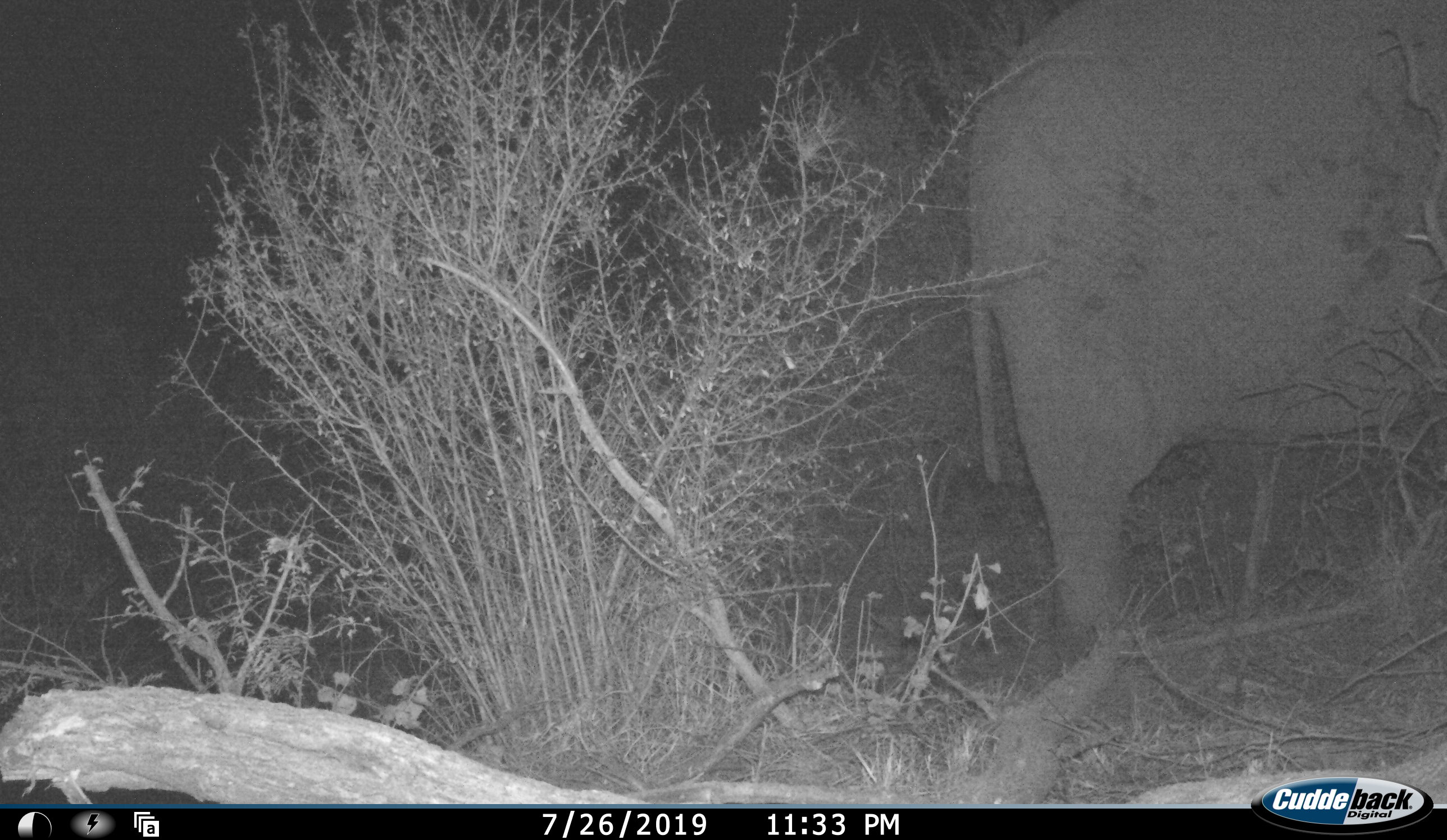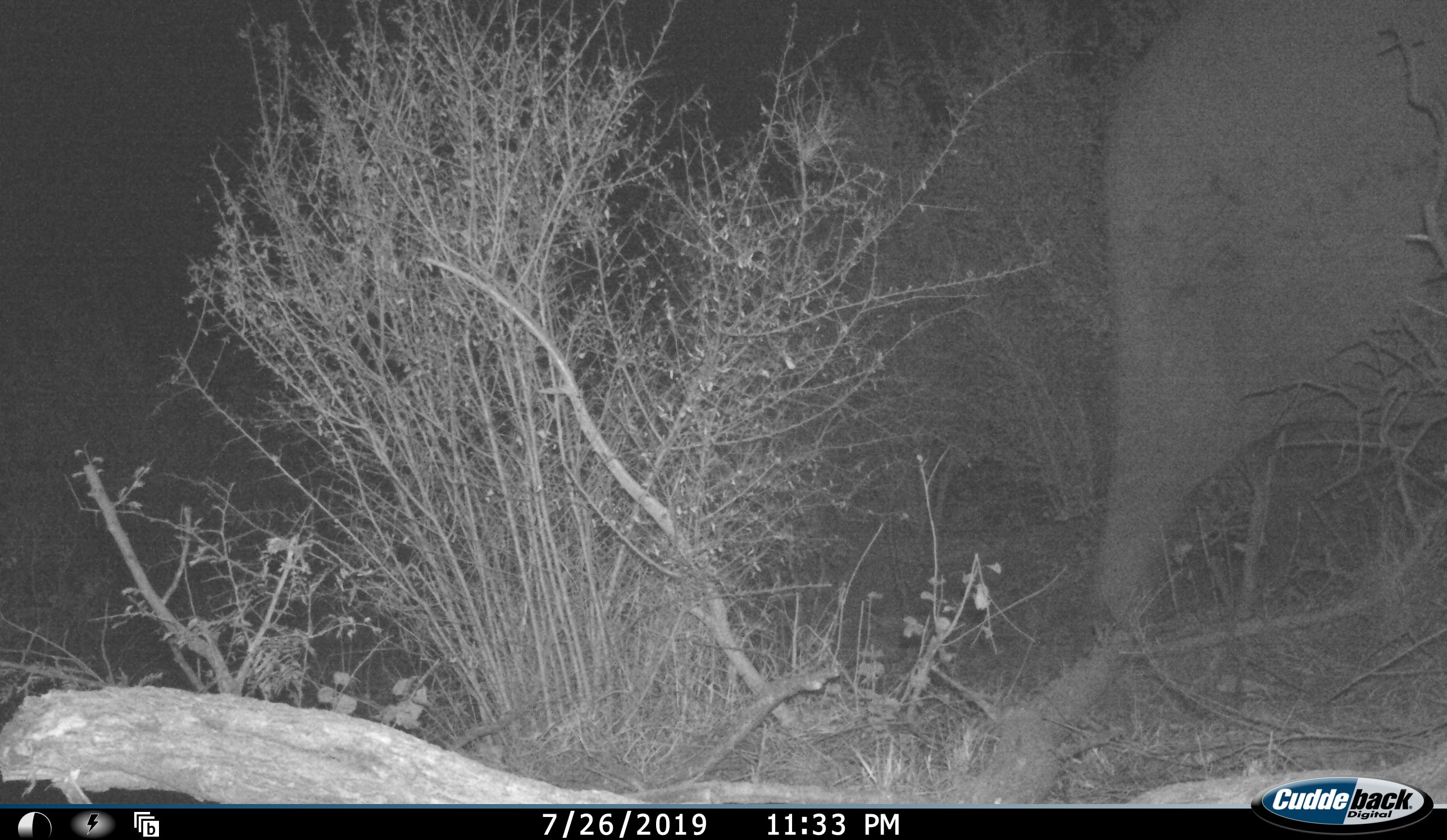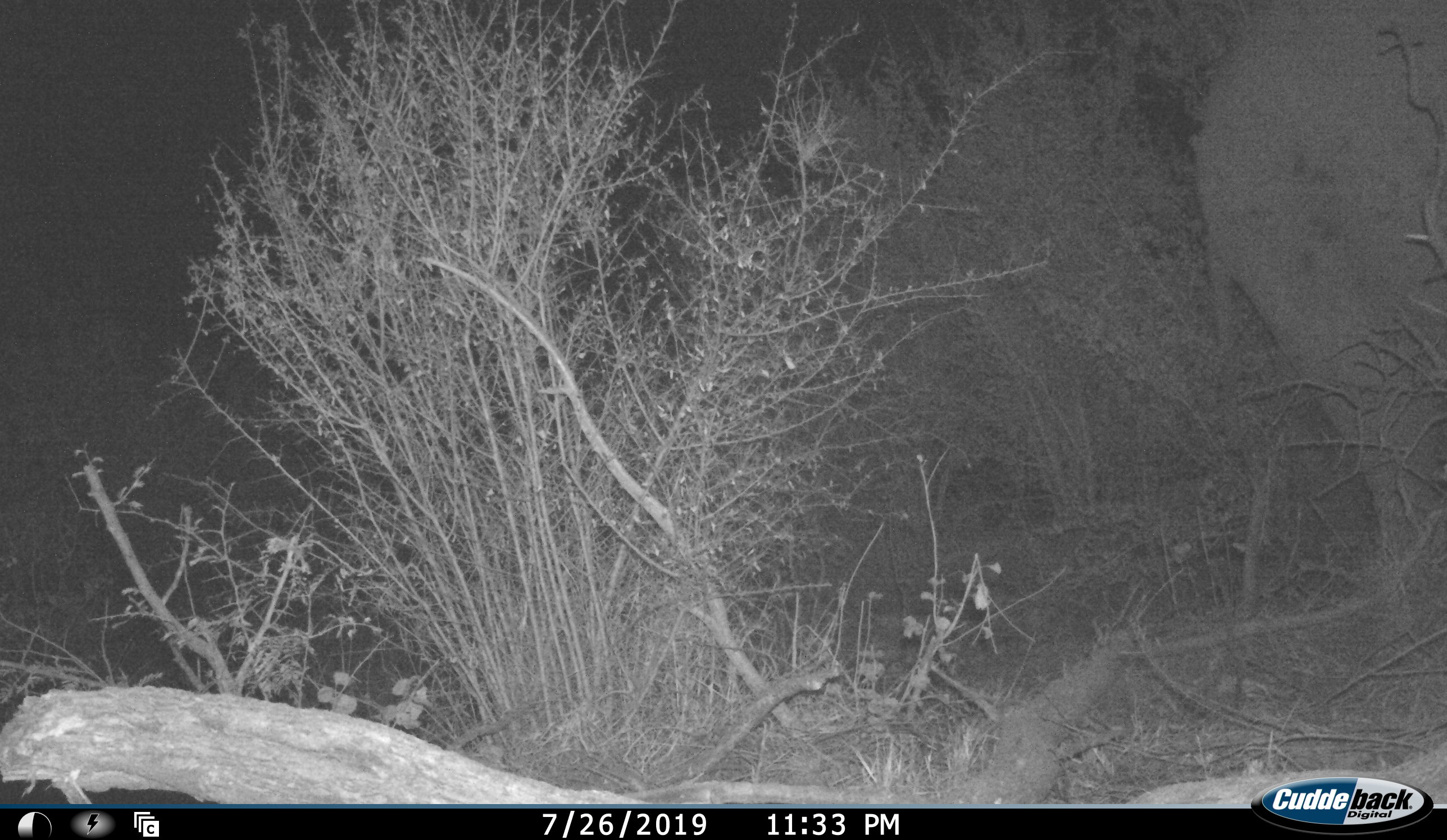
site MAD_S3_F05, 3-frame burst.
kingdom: Animalia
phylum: Chordata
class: Mammalia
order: Proboscidea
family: Elephantidae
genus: Loxodonta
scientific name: Loxodonta africana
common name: african bush elephant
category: elephant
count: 1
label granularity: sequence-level